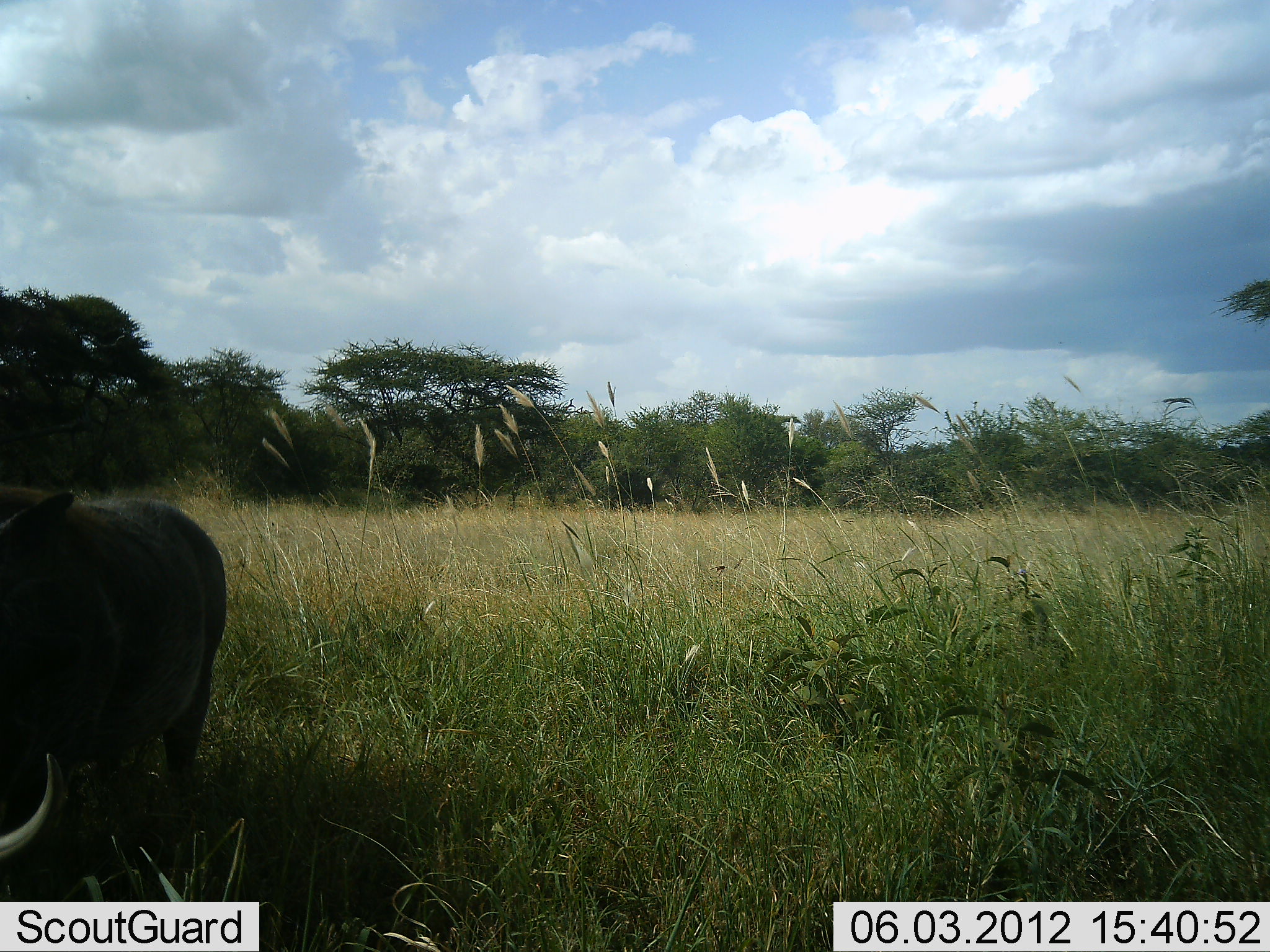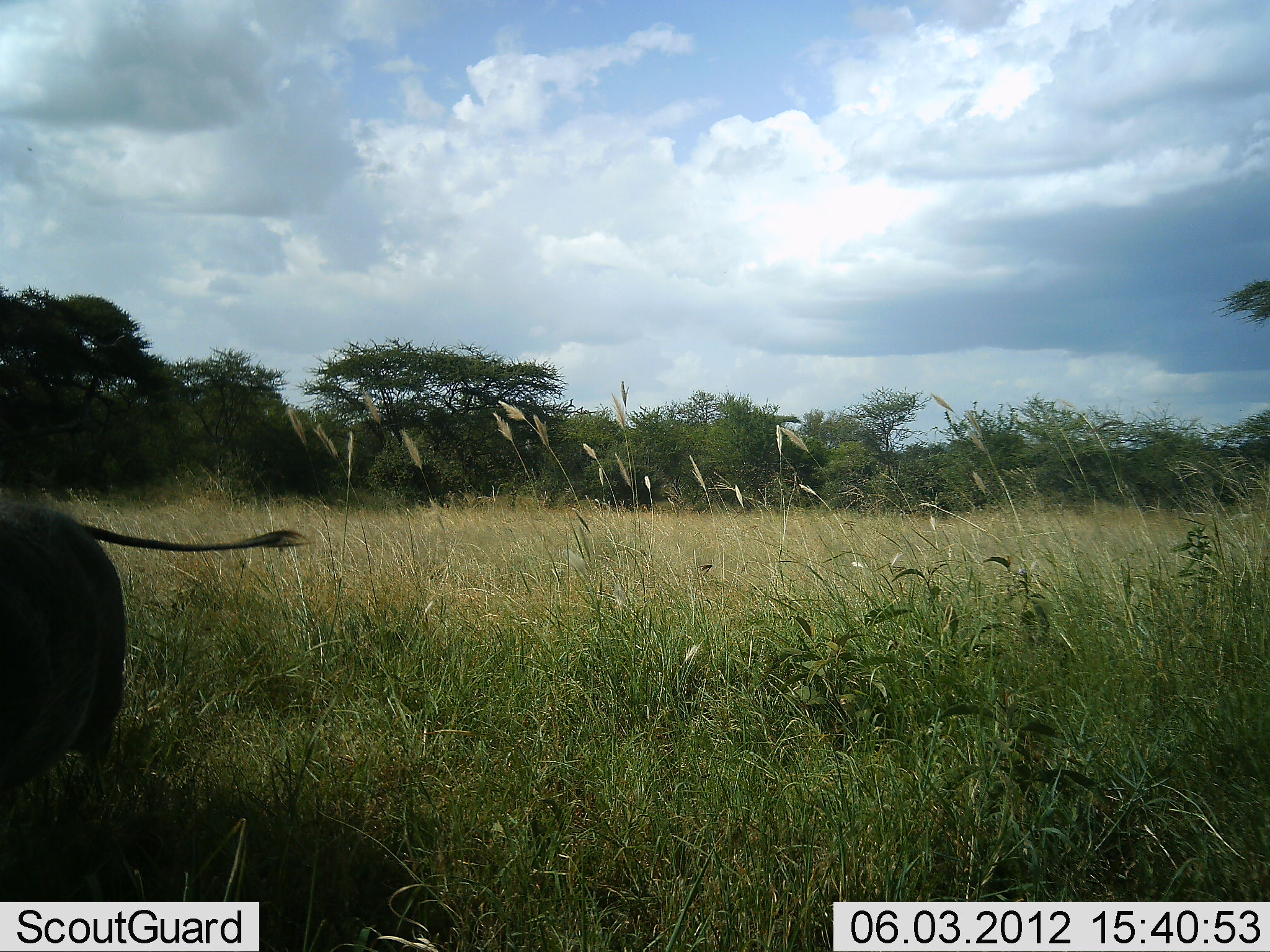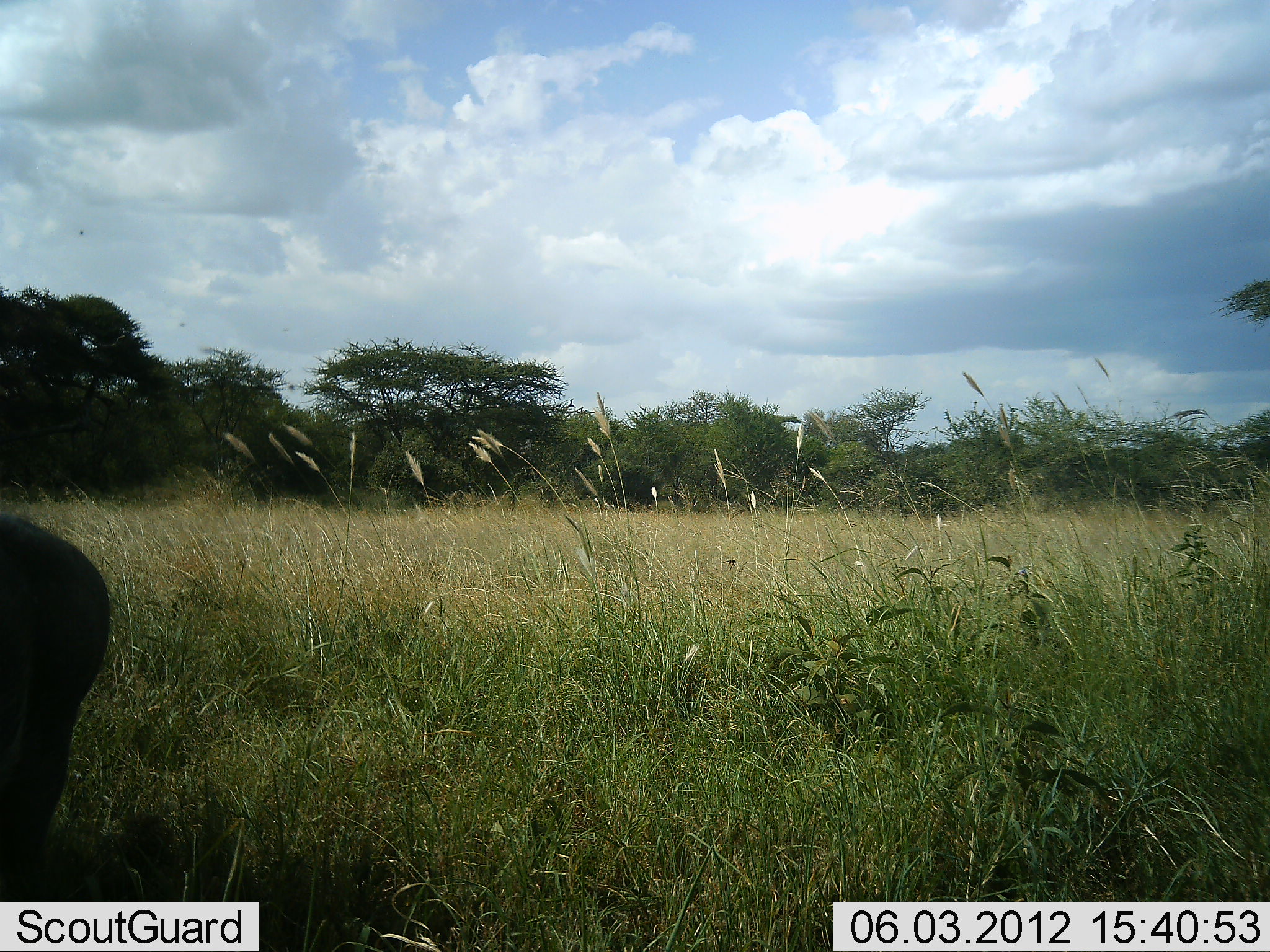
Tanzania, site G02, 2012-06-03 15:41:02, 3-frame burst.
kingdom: Animalia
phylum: Chordata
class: Mammalia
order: Artiodactyla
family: Suidae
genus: Phacochoerus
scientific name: Phacochoerus africanus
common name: warthog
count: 1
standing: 10%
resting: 0%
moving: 90%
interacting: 0%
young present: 0%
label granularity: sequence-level